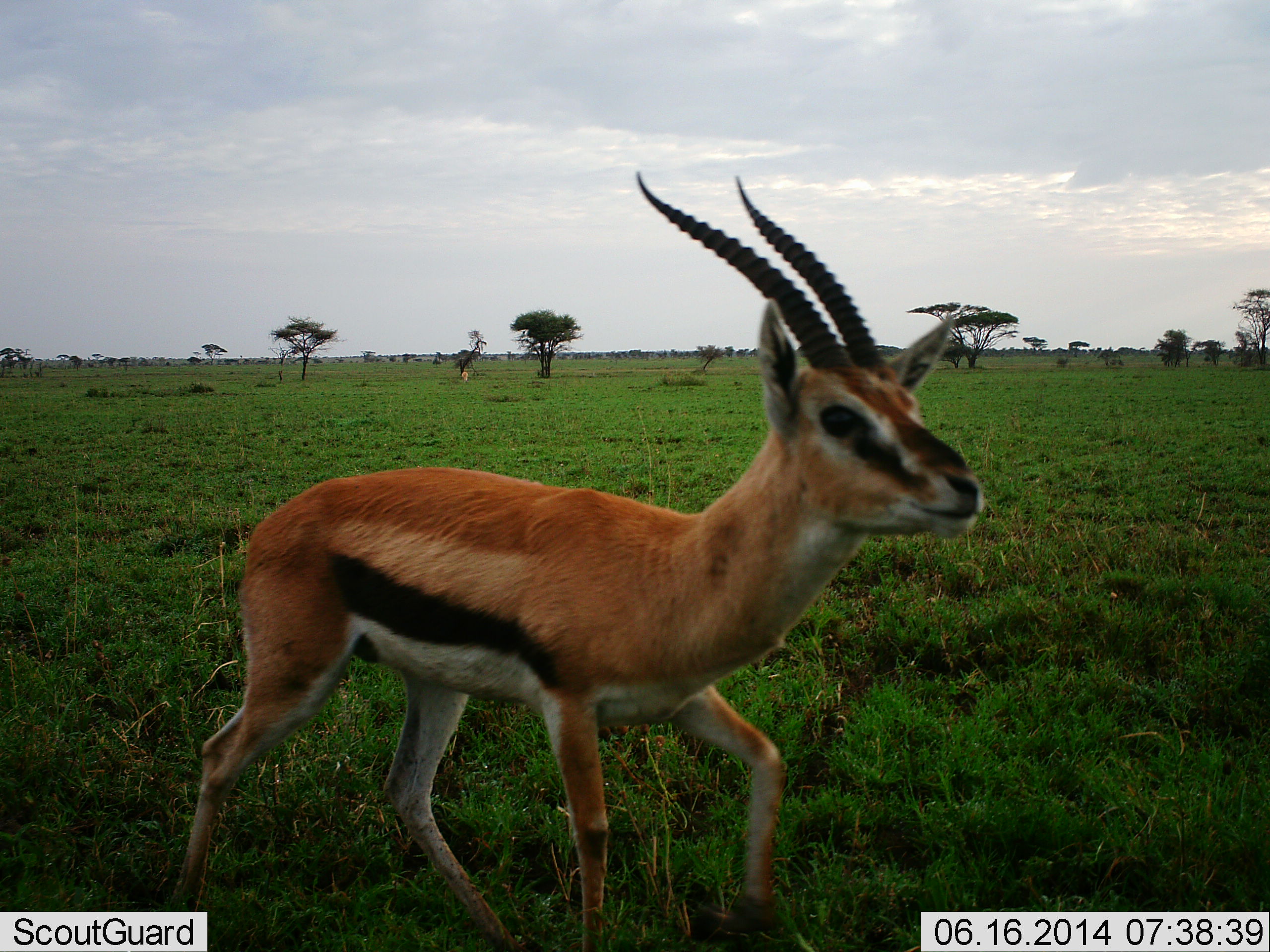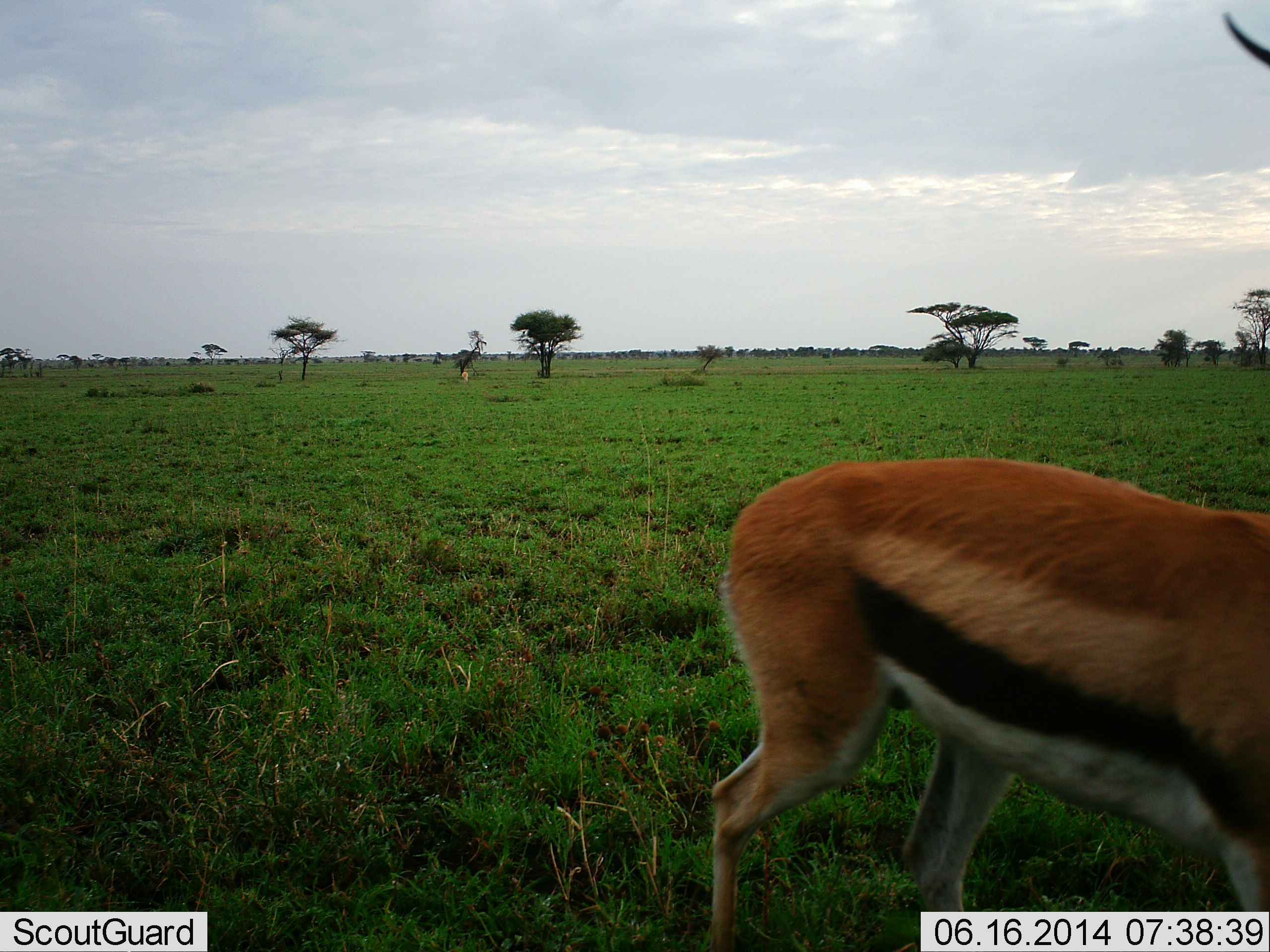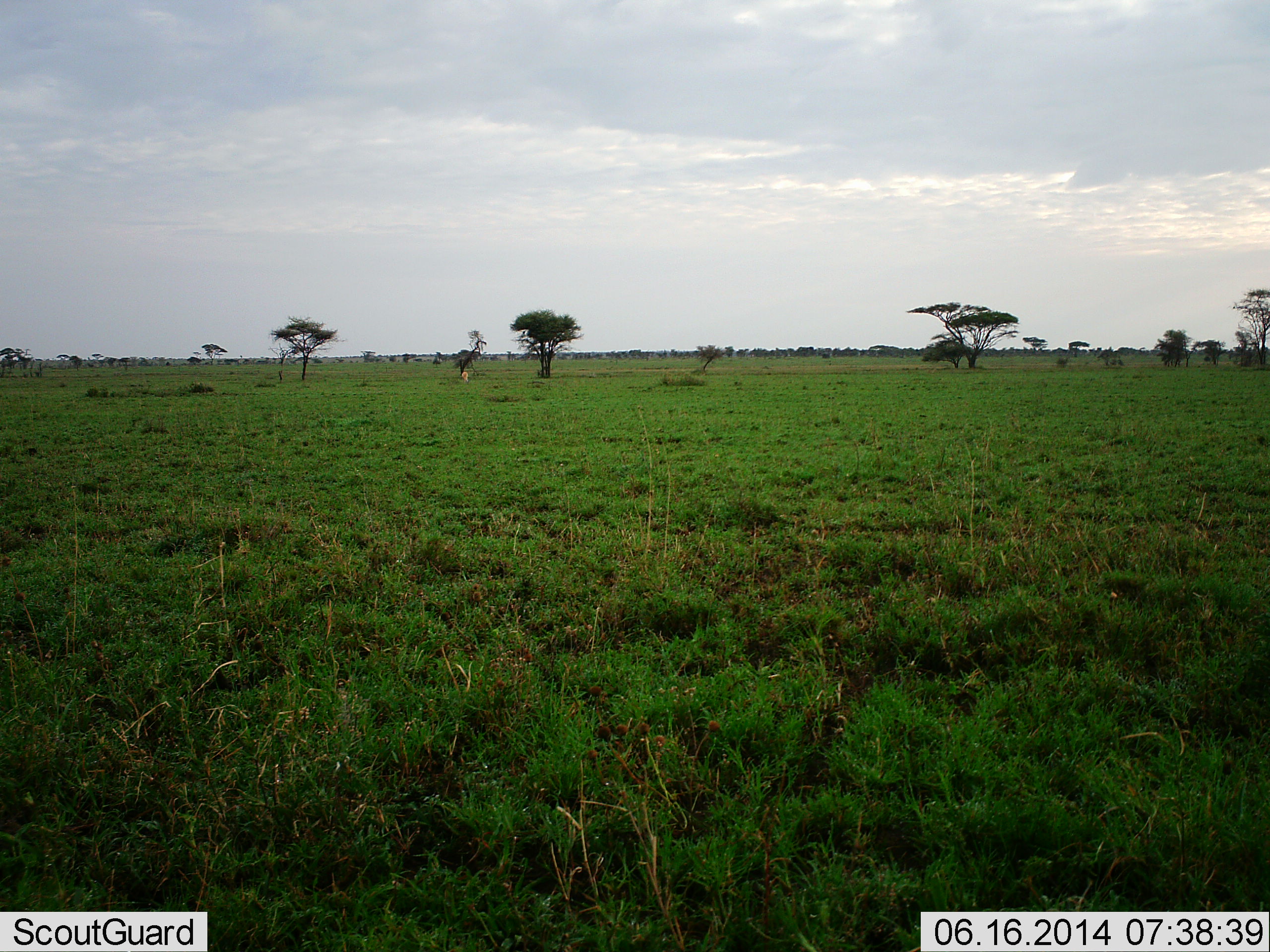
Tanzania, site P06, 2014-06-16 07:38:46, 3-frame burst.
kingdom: Animalia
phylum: Chordata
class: Mammalia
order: Artiodactyla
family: Bovidae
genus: Eudorcas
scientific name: Eudorcas thomsonii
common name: thomson's gazelle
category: gazellethomsons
Gazellethomsons (thomson's gazelle) (Eudorcas thomsonii), count 1. Behavior (volunteer vote fractions): standing 10%, resting 0%, moving 100%, interacting 0%. Young present (vote fraction): 0%. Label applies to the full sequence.